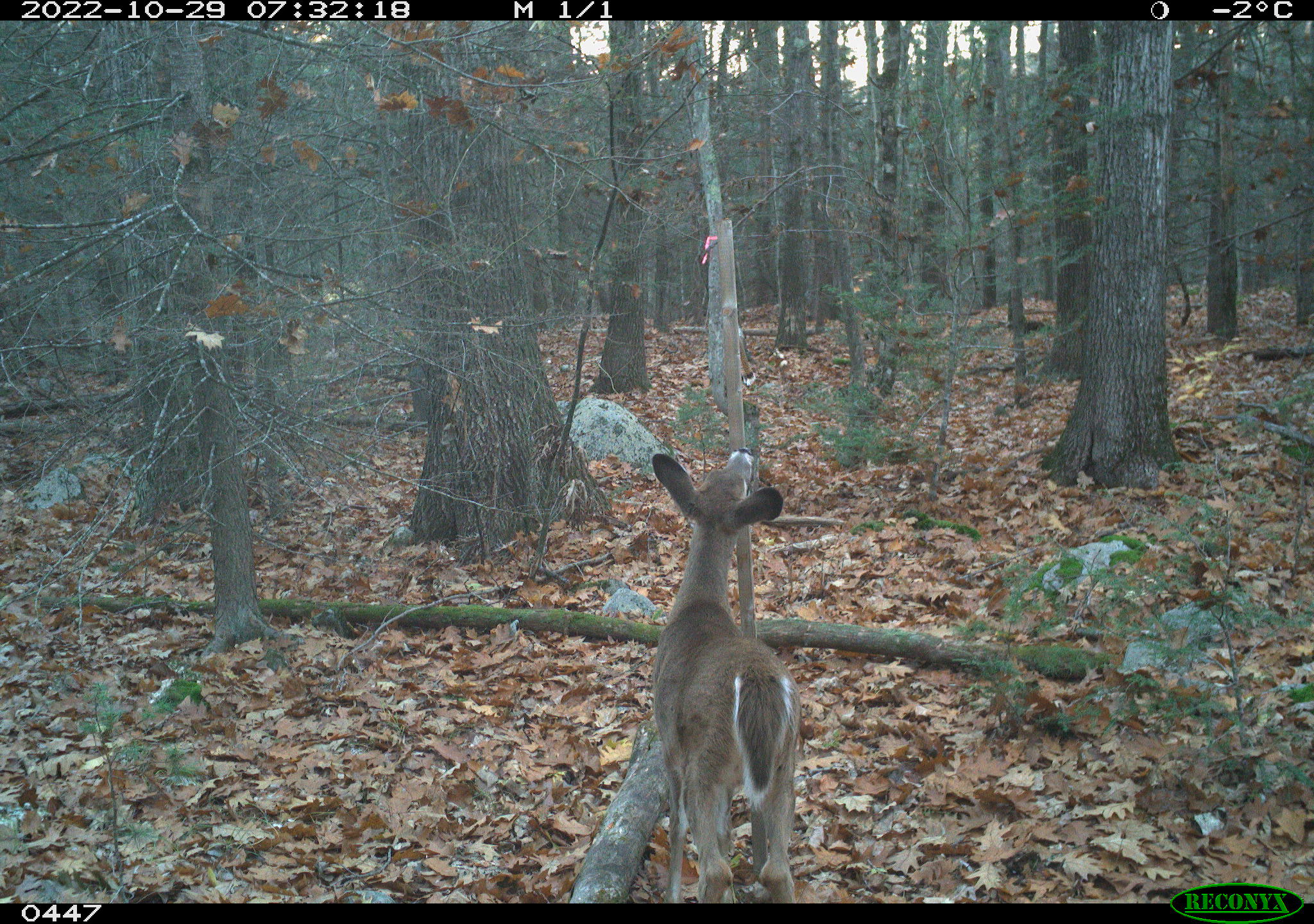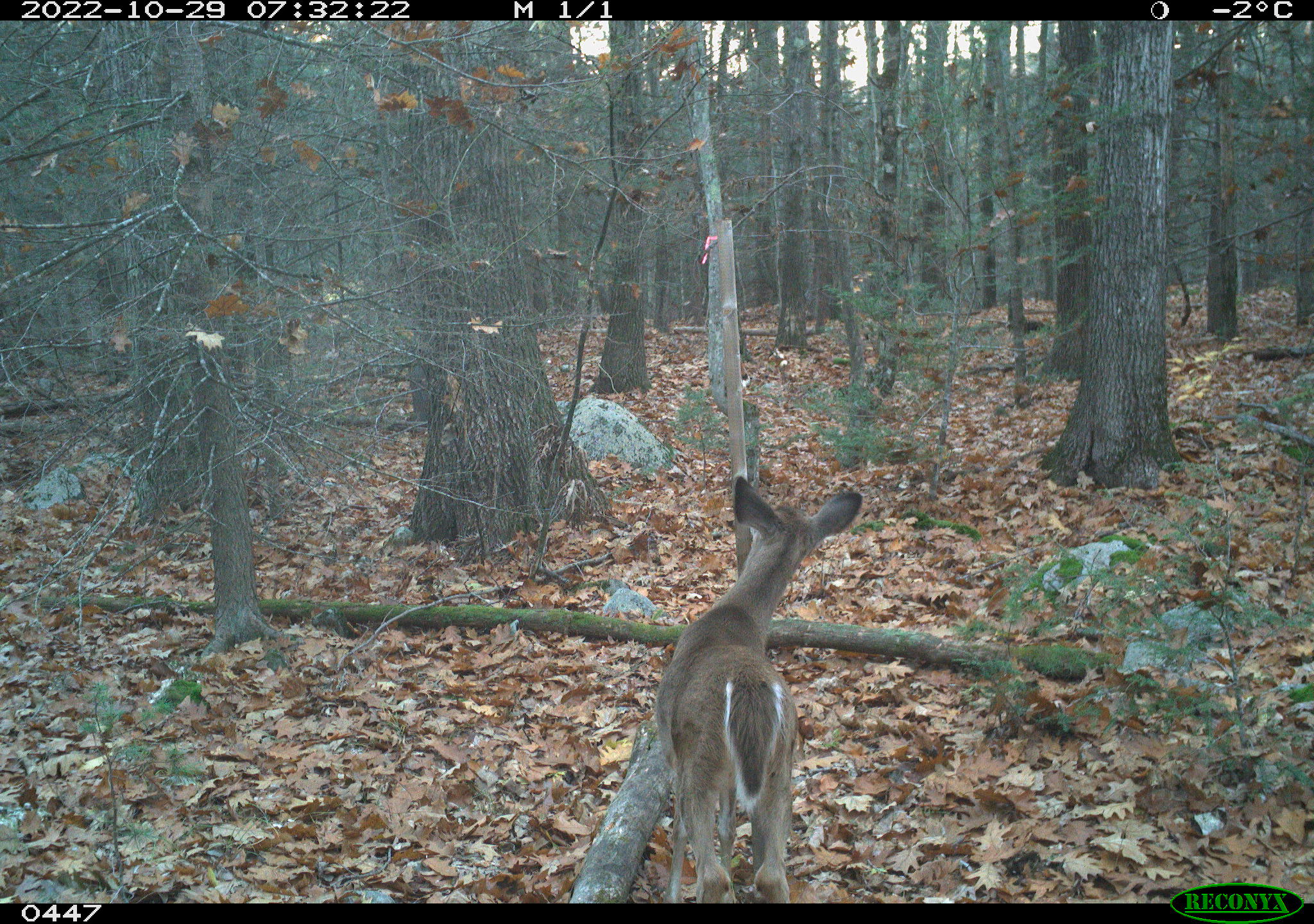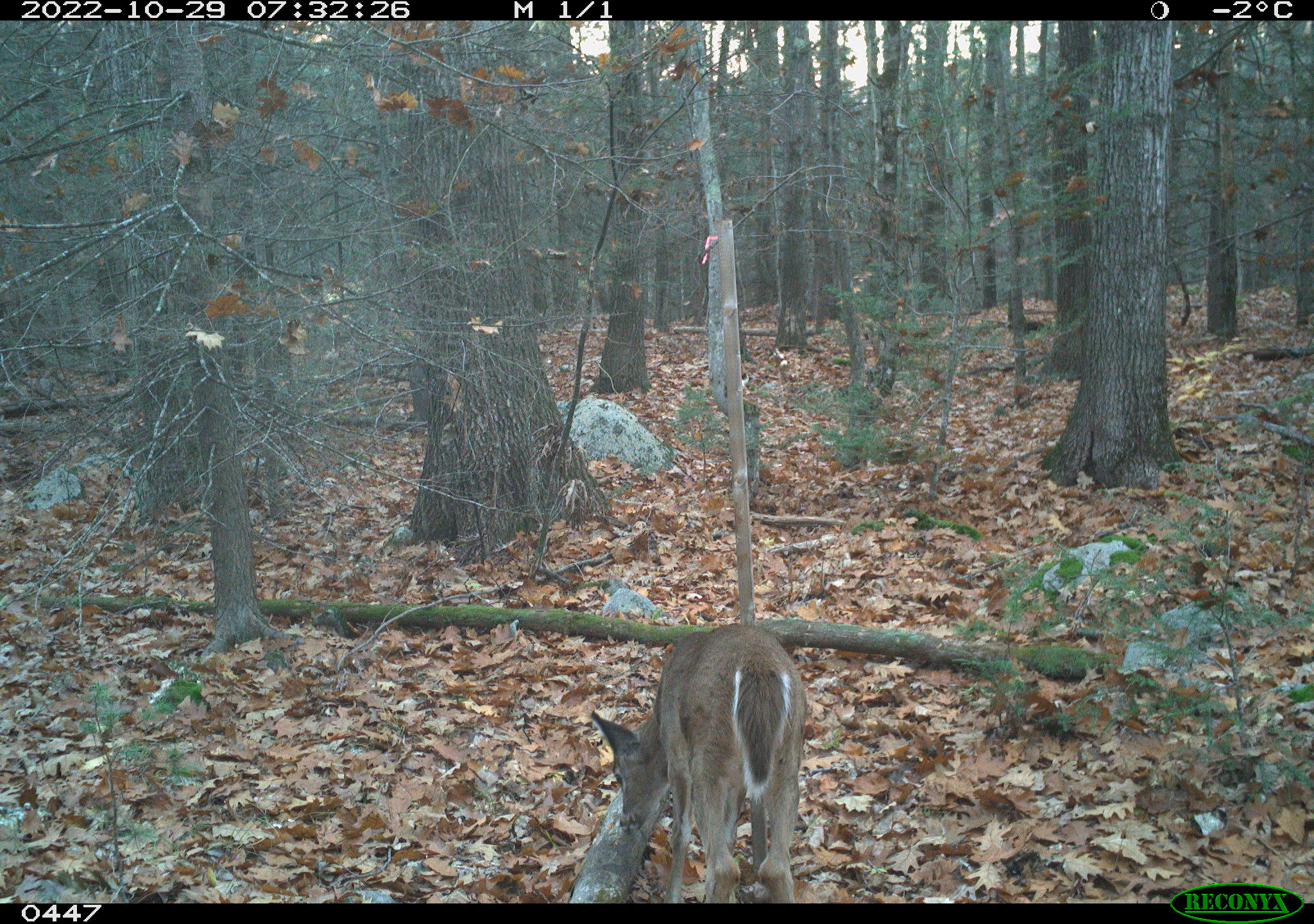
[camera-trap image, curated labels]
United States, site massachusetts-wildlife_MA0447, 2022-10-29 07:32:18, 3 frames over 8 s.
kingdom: Animalia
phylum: Chordata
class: Mammalia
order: Artiodactyla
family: Cervidae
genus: Odocoileus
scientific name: Odocoileus virginianus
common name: white-tailed deer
White-tailed deer (Odocoileus virginianus).